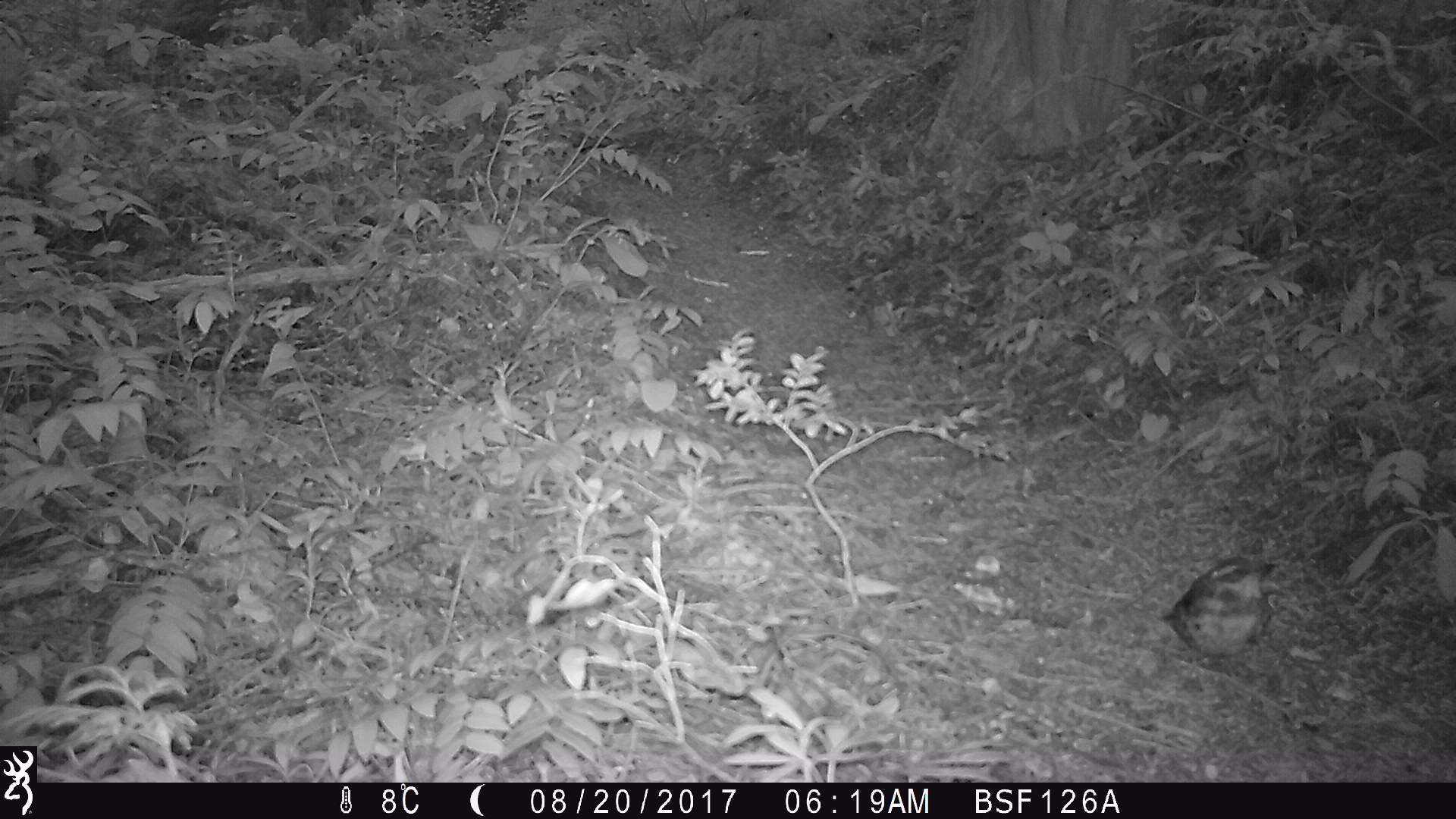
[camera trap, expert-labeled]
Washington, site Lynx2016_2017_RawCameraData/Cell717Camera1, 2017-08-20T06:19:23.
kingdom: Animalia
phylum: Chordata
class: Aves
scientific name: Aves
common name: birds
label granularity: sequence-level